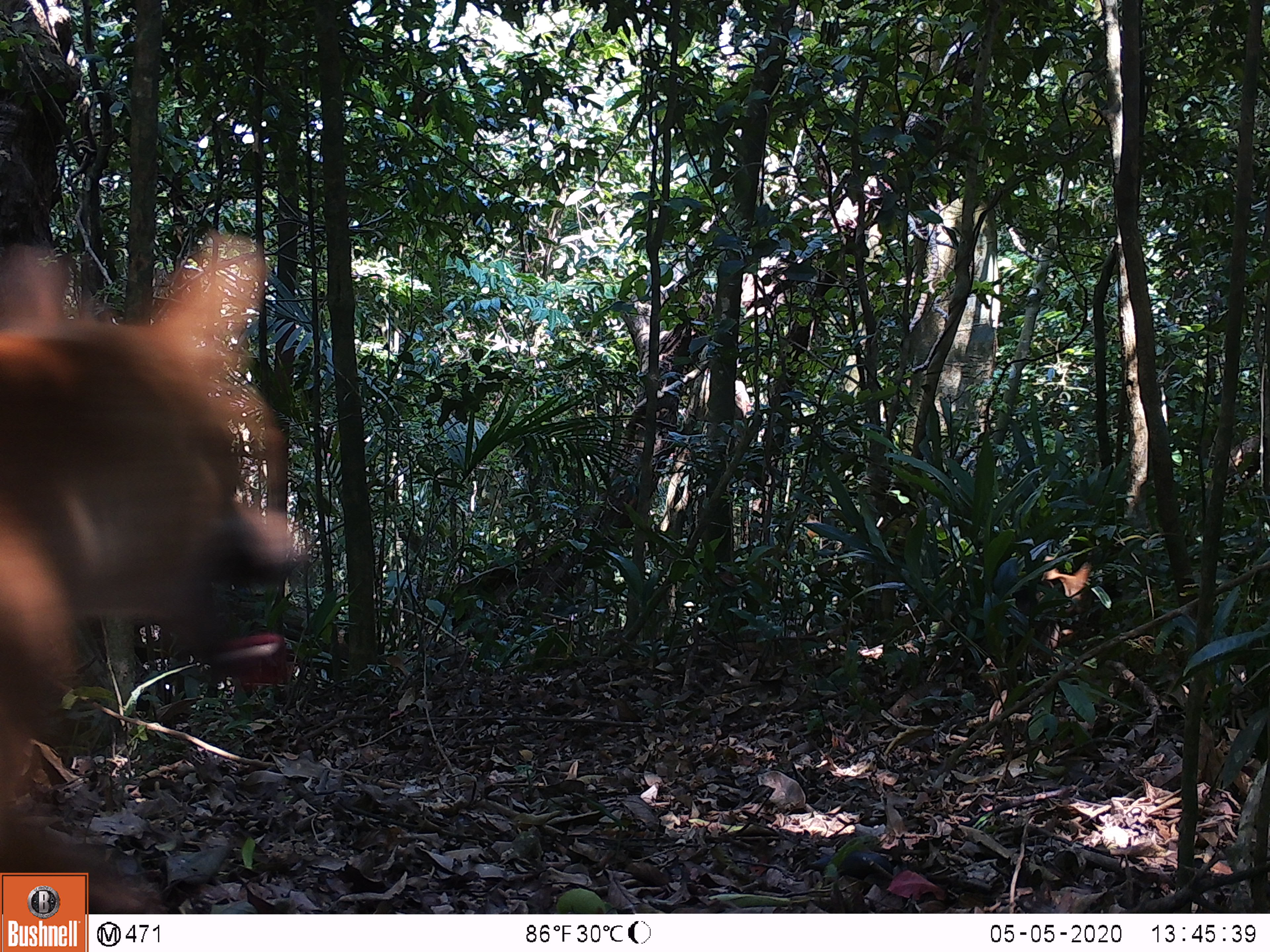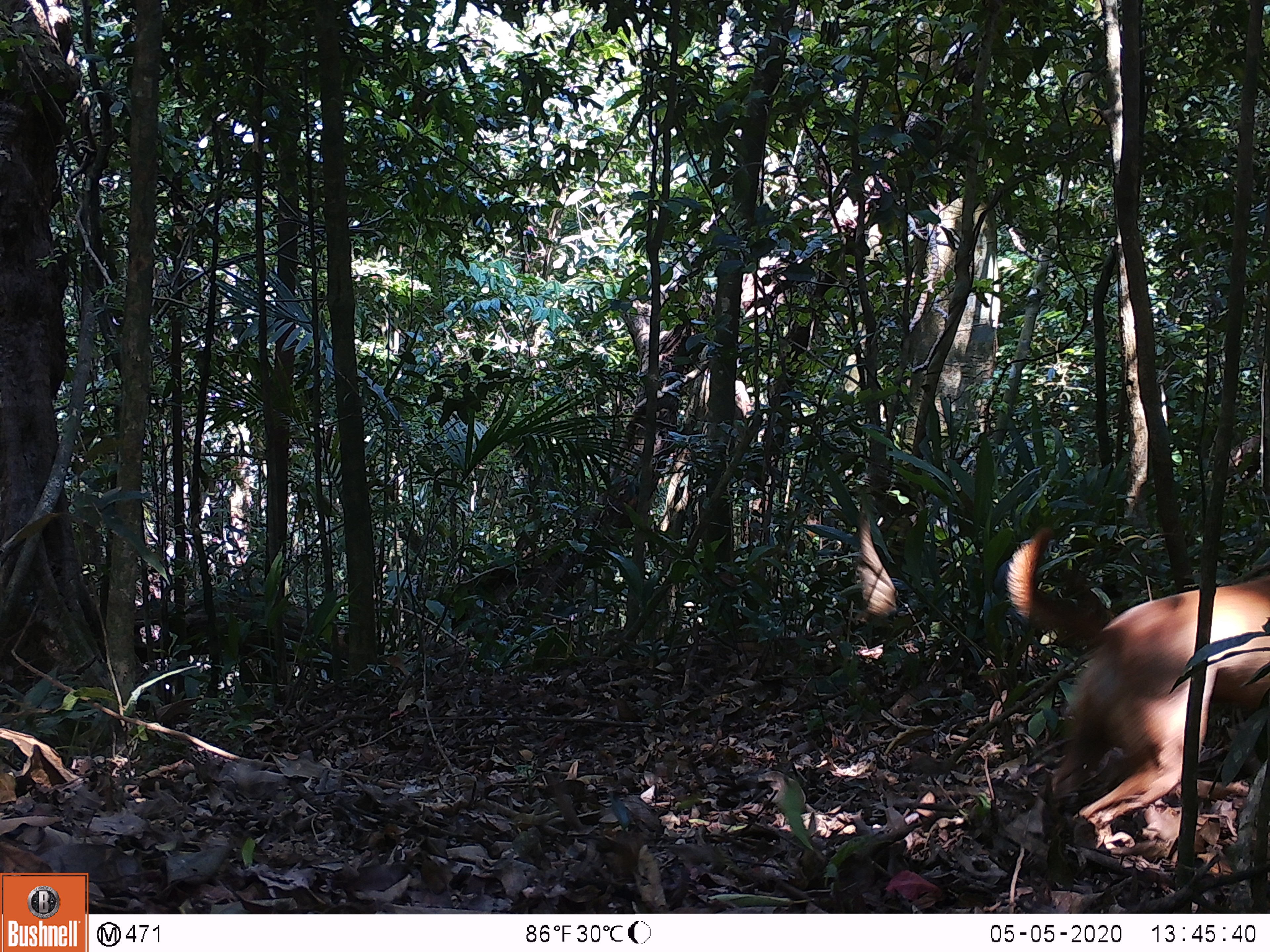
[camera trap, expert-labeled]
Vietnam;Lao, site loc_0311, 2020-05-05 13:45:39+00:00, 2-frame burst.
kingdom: Animalia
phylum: Chordata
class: Mammalia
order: Carnivora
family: Canidae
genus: Canis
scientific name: Canis familiaris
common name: domestic dog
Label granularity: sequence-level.